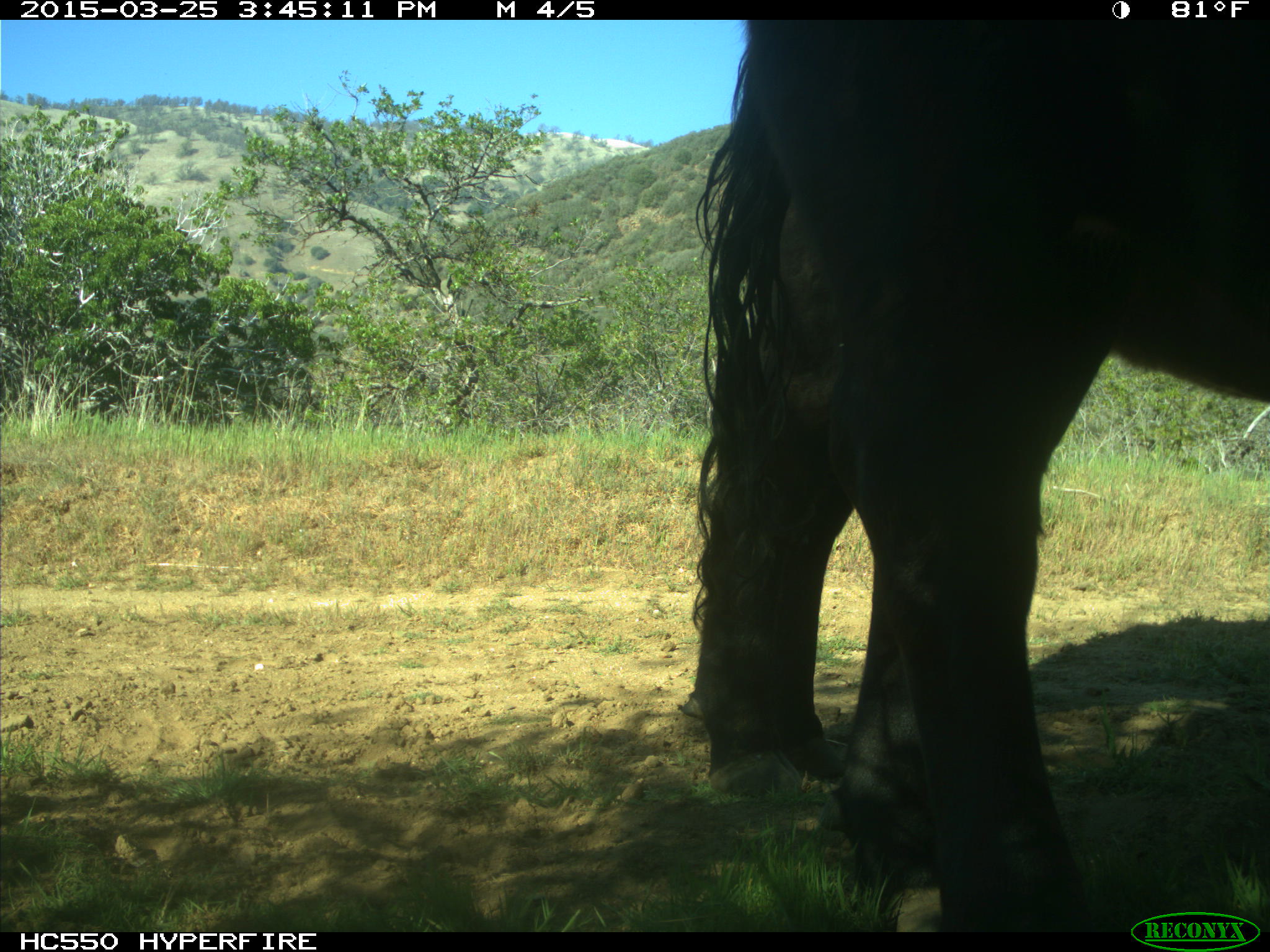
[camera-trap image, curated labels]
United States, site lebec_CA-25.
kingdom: Animalia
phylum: Chordata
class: Mammalia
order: Artiodactyla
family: Bovidae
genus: Bos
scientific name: Bos taurus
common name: domestic cow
Bos taurus (domestic cow).